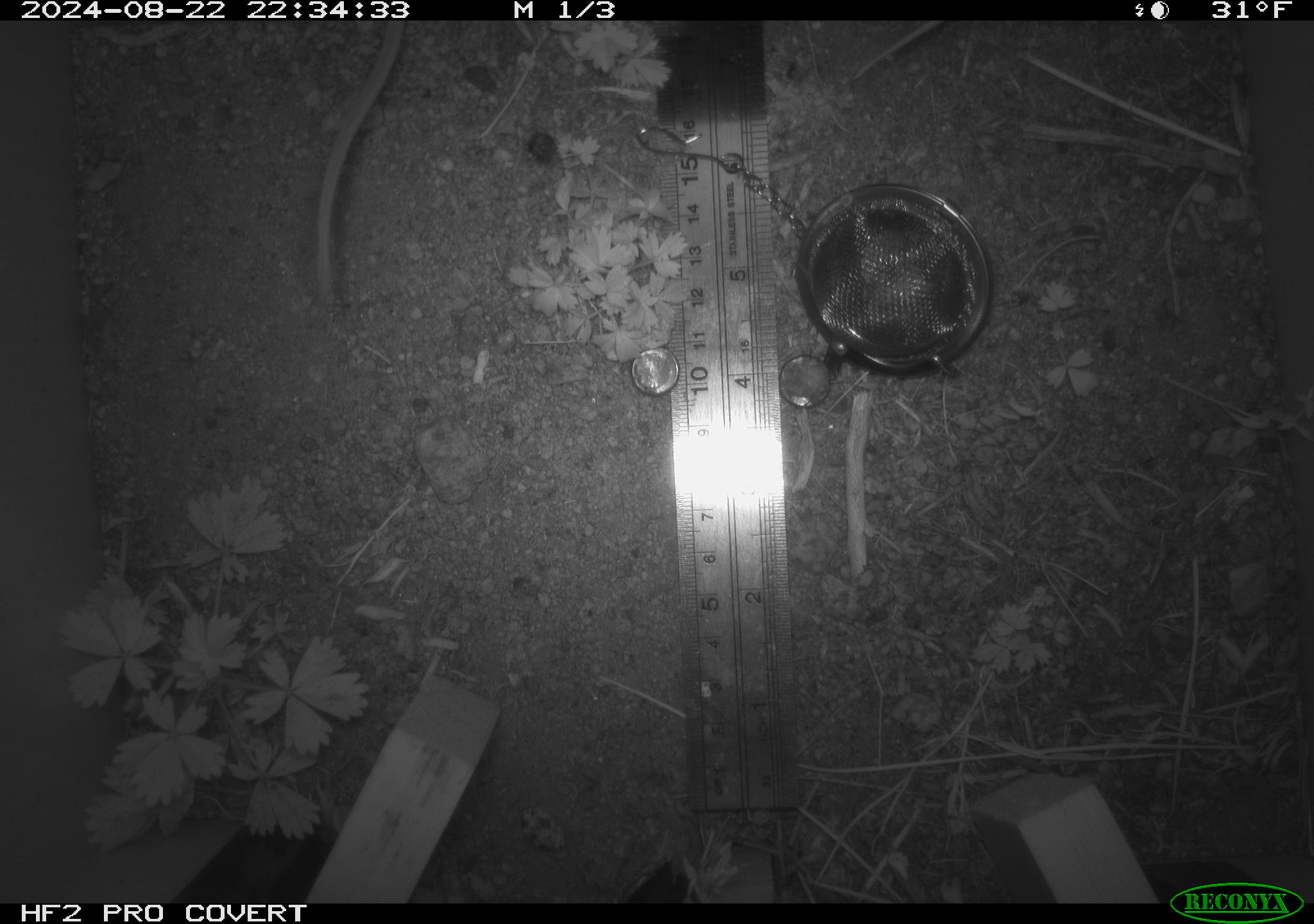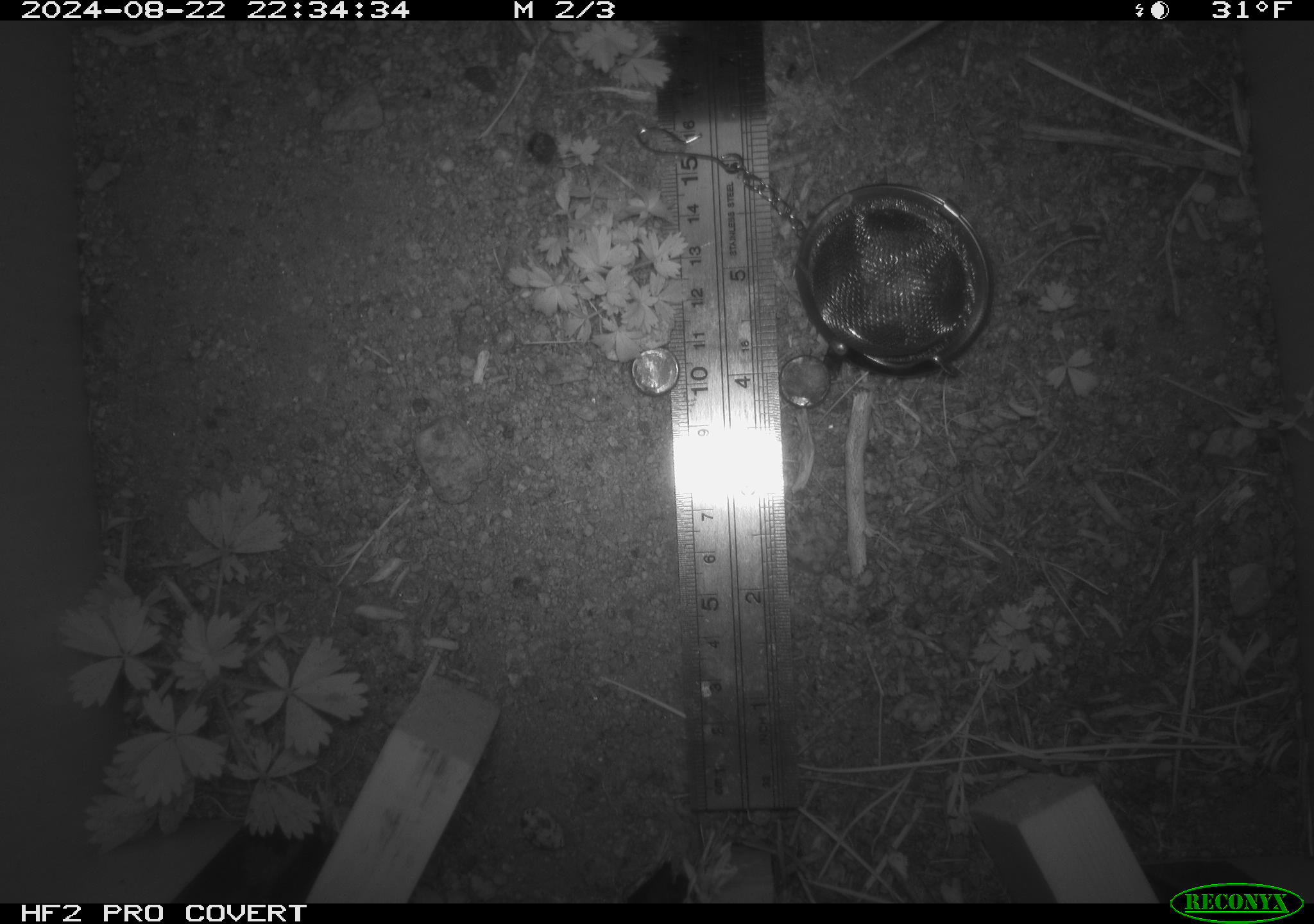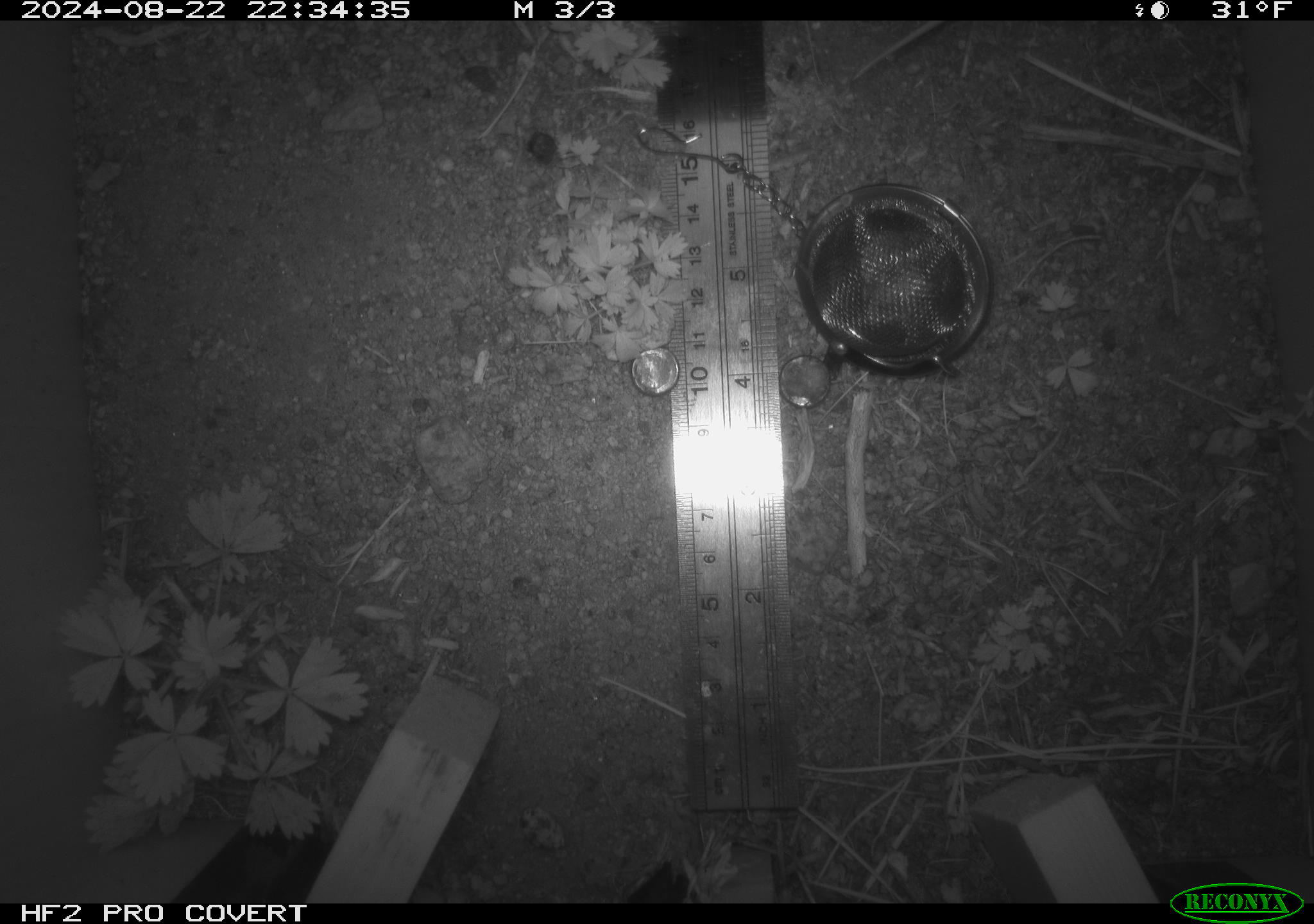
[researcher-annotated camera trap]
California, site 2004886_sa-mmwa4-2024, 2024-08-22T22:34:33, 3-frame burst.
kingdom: Animalia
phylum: Chordata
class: Mammalia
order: Rodentia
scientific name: Rodentia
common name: mouse species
Mouse species (Rodentia).